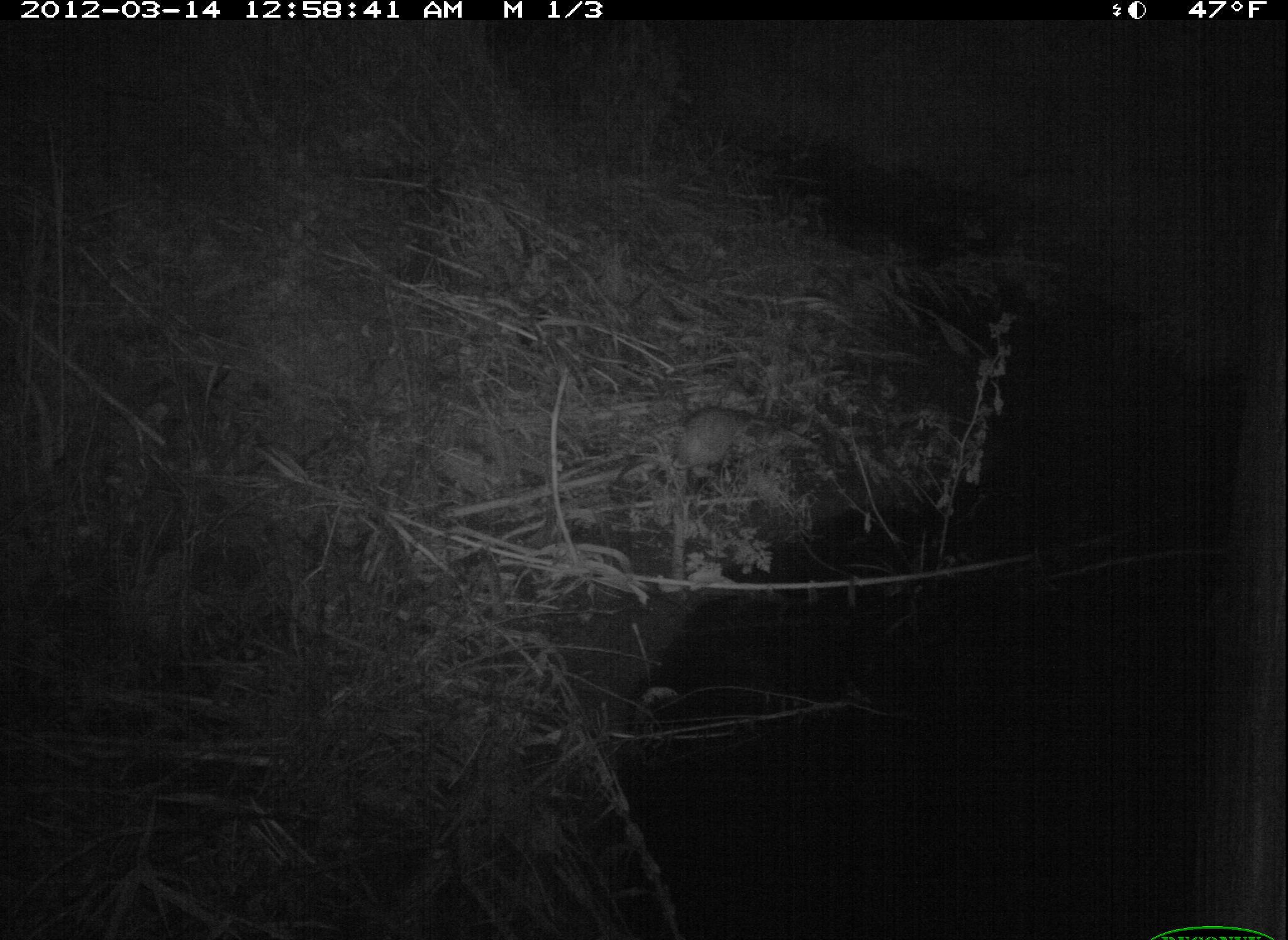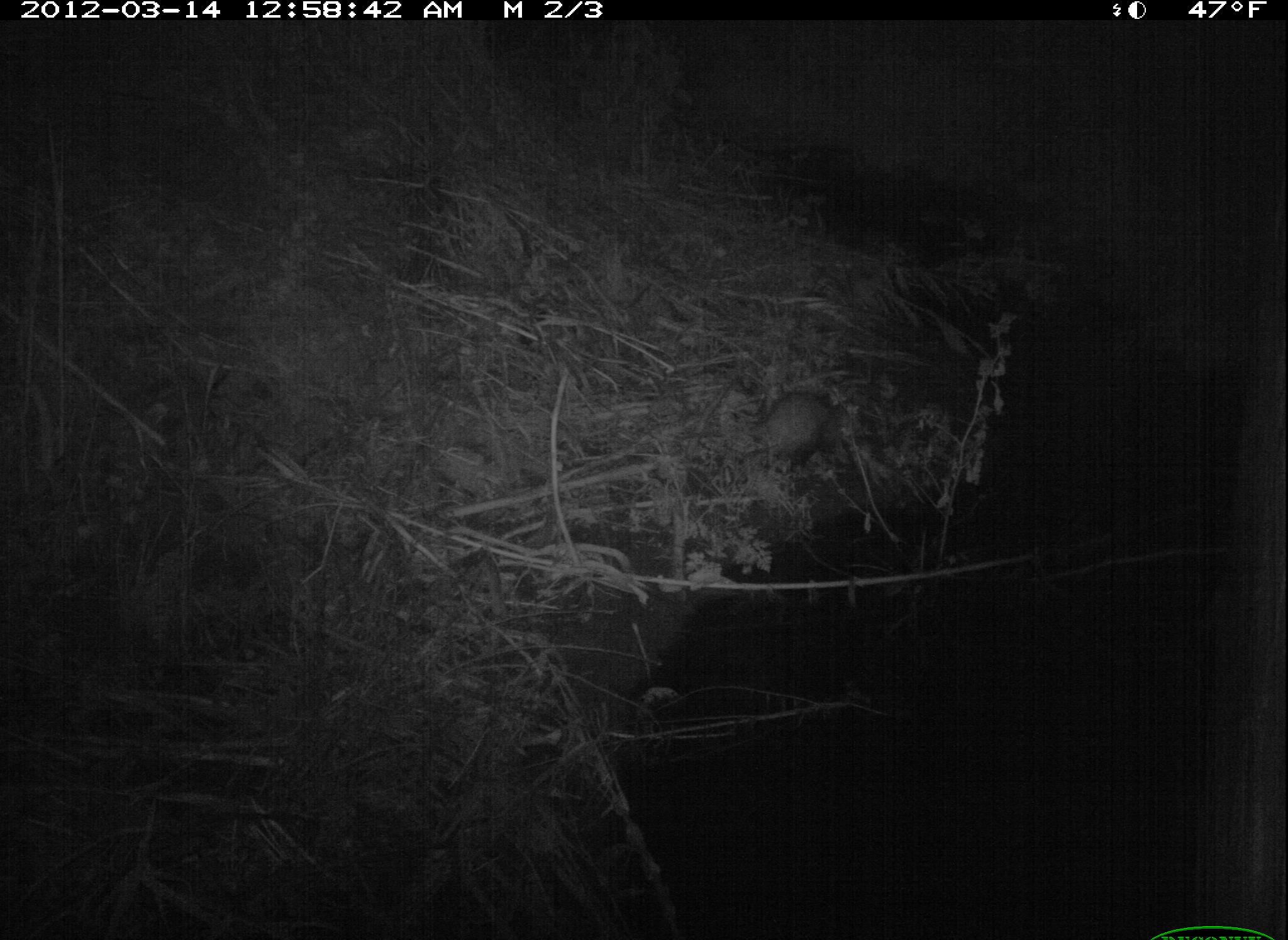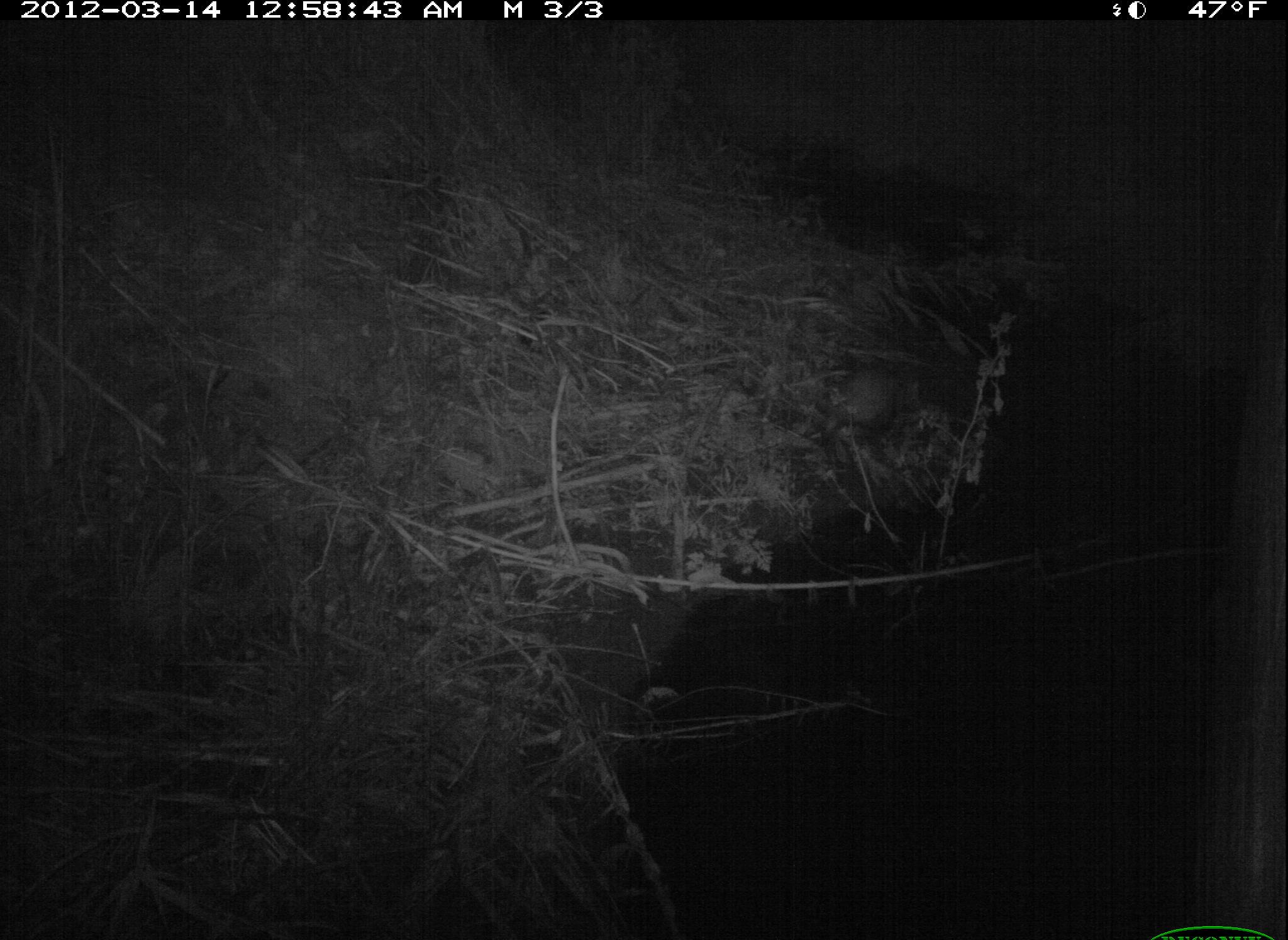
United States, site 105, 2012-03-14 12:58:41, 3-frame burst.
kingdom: Animalia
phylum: Chordata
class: Mammalia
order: Didelphimorphia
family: Didelphidae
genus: Didelphis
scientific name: Didelphis virginiana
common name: virginia opossum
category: opossum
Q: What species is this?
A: Opossum (virginia opossum) (Didelphis virginiana).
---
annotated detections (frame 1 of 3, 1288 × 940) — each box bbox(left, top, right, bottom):
opossum: bbox(671, 390, 794, 498)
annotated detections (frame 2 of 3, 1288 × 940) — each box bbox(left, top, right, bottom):
opossum: bbox(745, 383, 877, 478)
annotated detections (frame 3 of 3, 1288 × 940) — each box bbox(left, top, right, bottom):
opossum: bbox(813, 350, 927, 472)